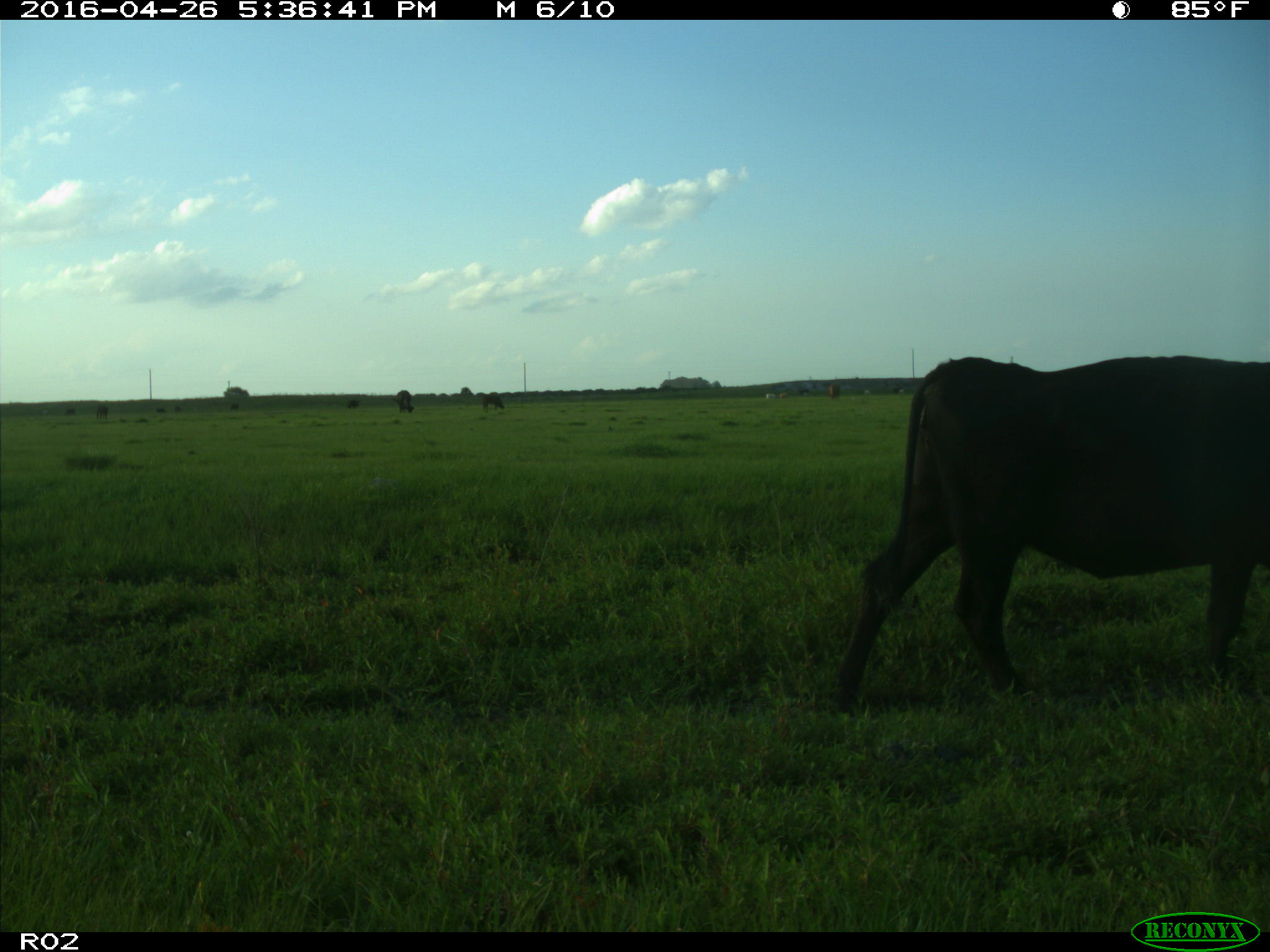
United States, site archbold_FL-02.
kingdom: Animalia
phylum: Chordata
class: Mammalia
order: Artiodactyla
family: Bovidae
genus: Bos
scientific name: Bos taurus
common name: domestic cow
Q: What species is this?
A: Bos taurus (domestic cow).